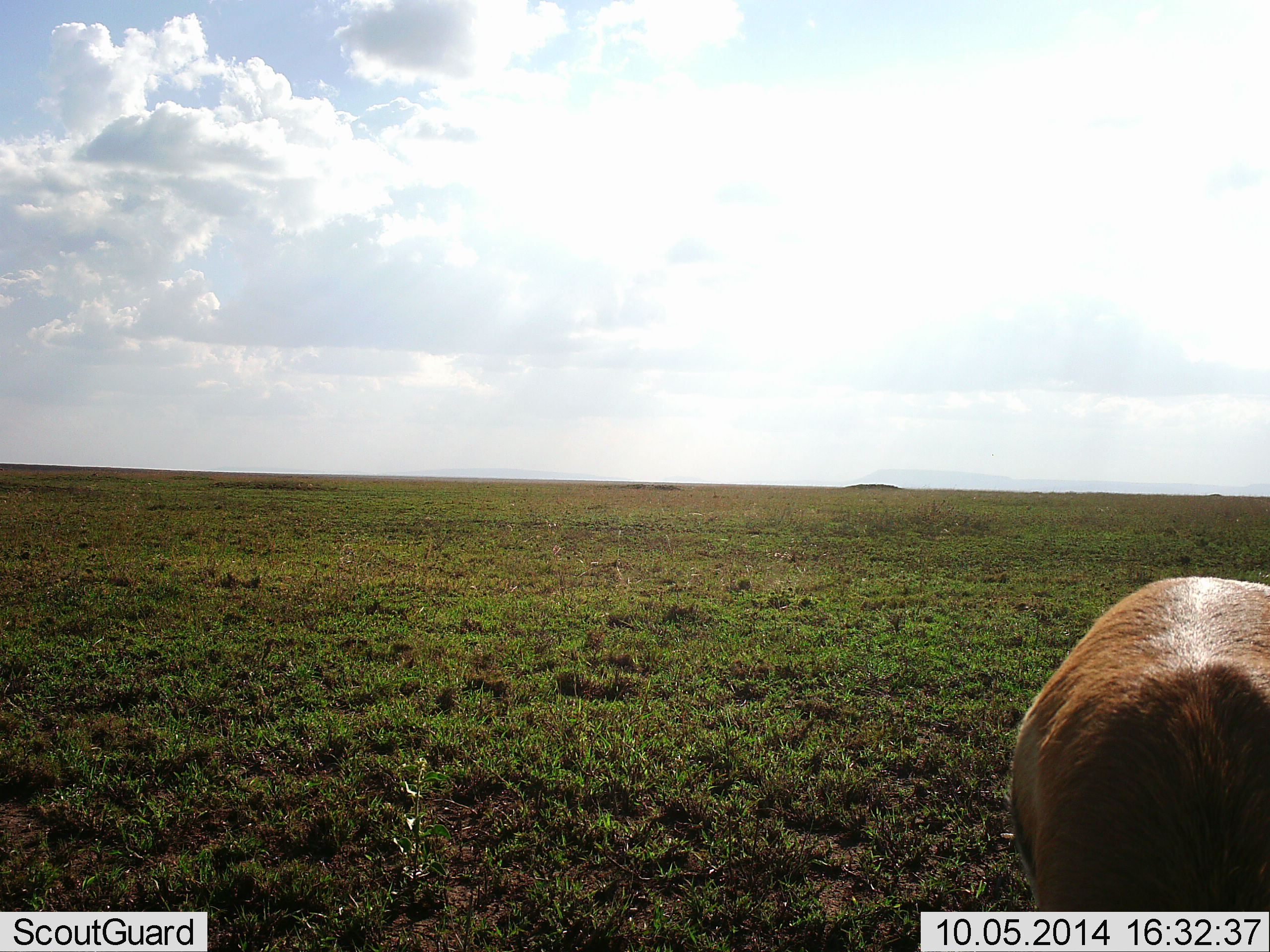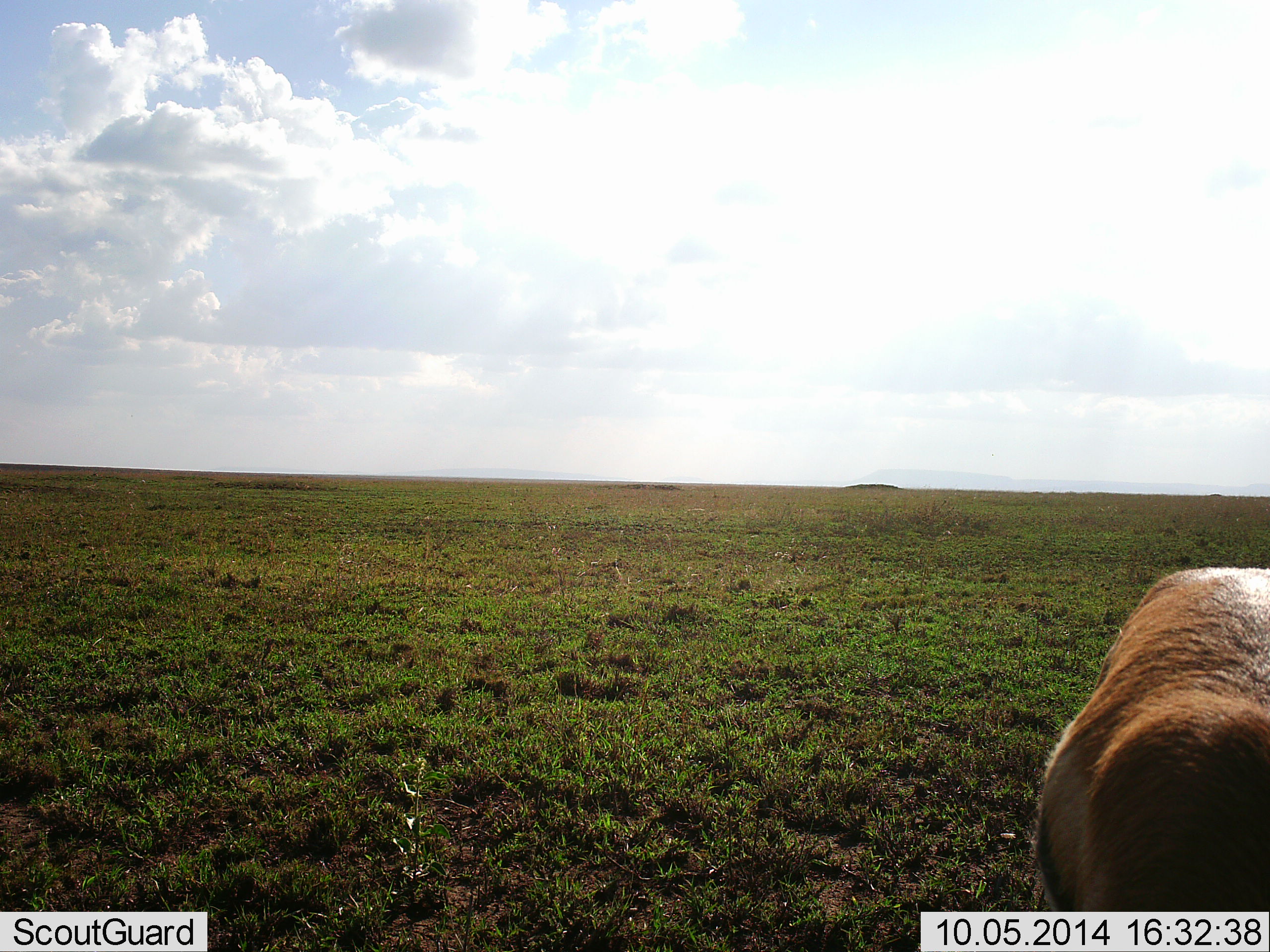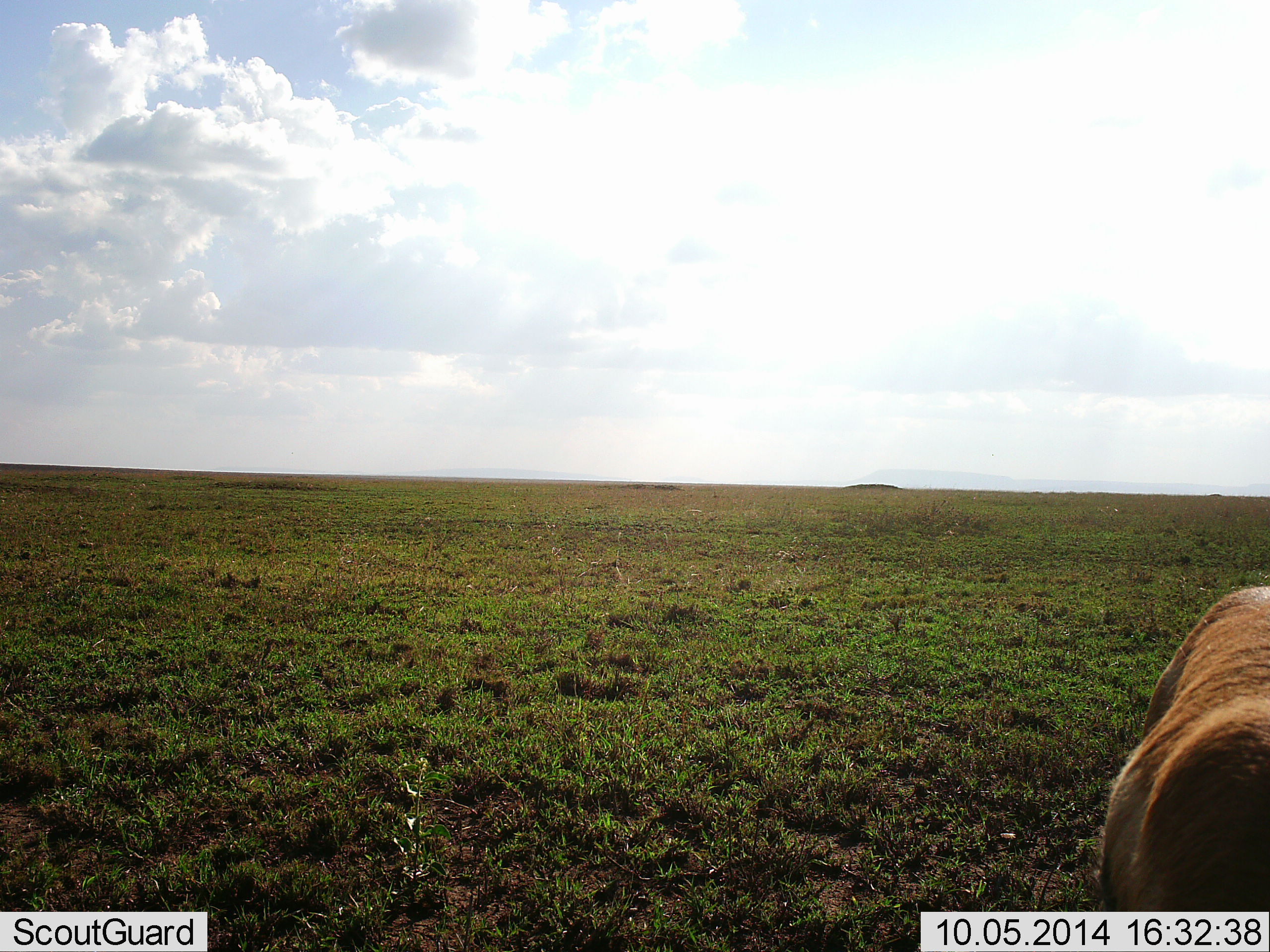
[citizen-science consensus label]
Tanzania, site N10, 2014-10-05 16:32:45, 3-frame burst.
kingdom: Animalia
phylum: Chordata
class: Mammalia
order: Artiodactyla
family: Bovidae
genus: Eudorcas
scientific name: Eudorcas thomsonii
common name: thomson's gazelle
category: gazellethomsons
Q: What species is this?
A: Gazellethomsons (thomson's gazelle) (Eudorcas thomsonii).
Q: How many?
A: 1.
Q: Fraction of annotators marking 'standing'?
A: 50%.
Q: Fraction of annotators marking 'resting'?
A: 0%.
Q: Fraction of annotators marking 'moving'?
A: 10%.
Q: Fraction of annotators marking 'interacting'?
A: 0%.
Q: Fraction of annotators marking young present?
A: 0%.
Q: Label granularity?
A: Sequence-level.